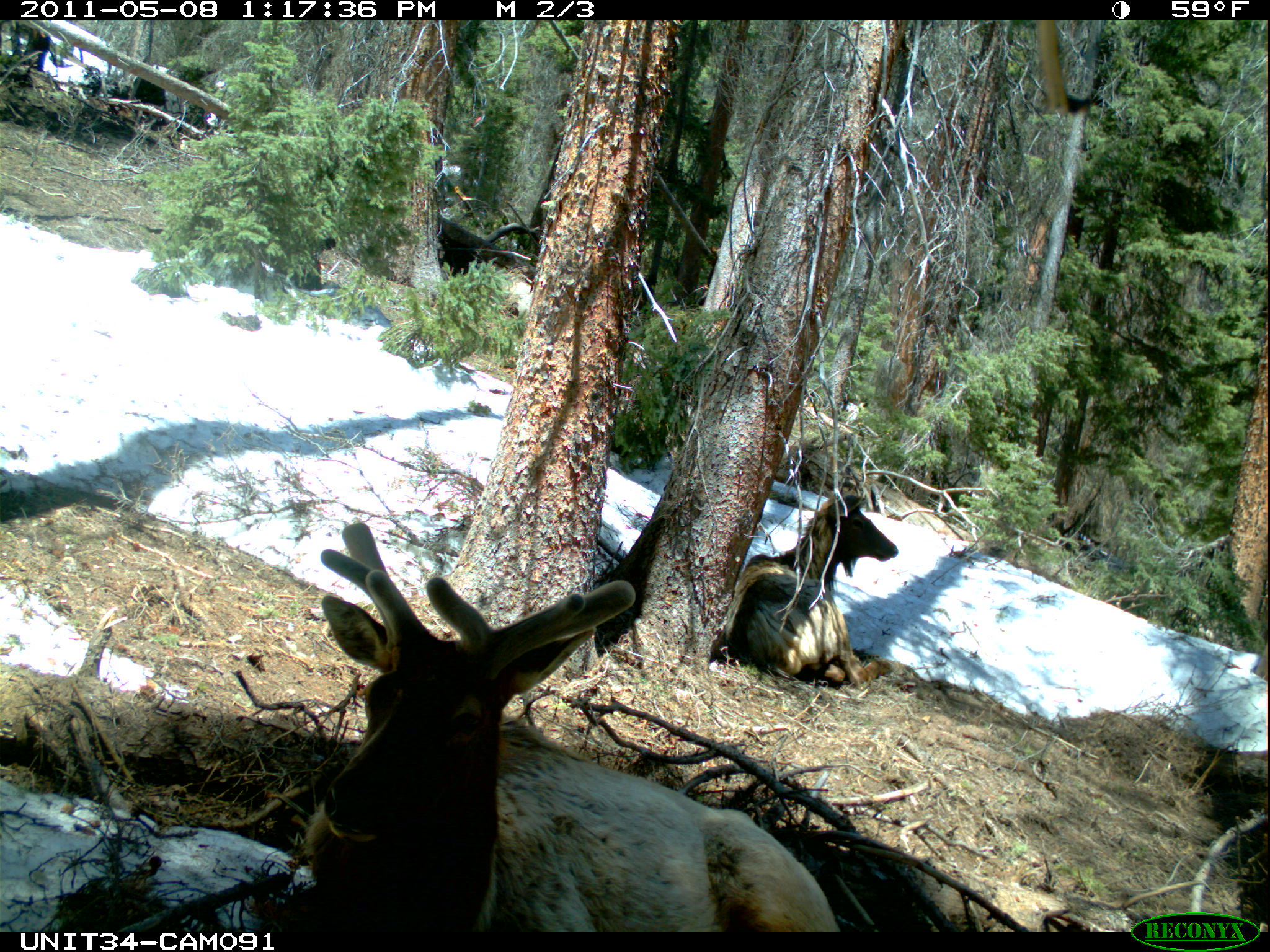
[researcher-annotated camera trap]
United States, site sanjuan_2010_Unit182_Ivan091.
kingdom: Animalia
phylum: Chordata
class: Mammalia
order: Artiodactyla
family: Cervidae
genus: Cervus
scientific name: Cervus elaphus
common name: red deer